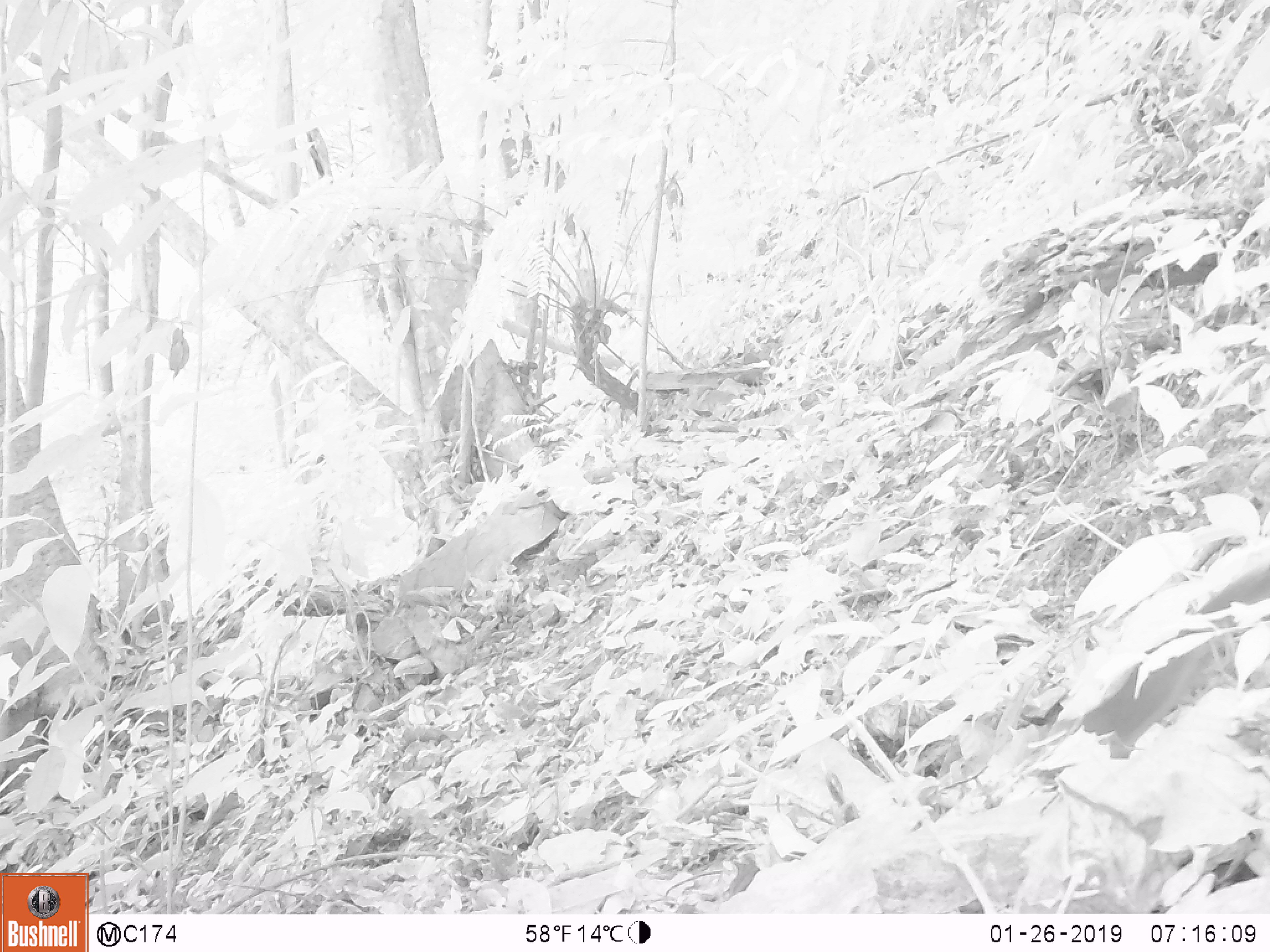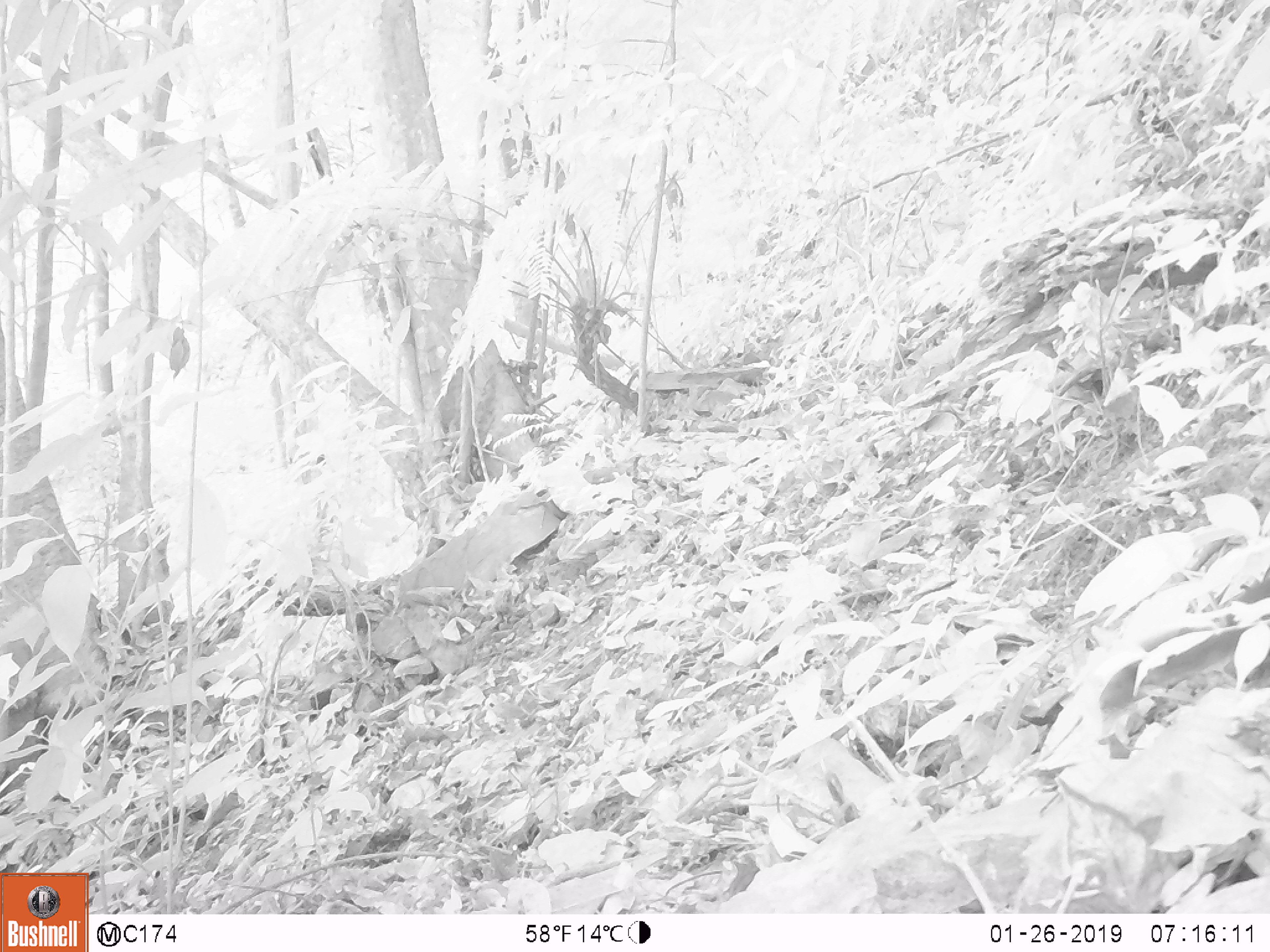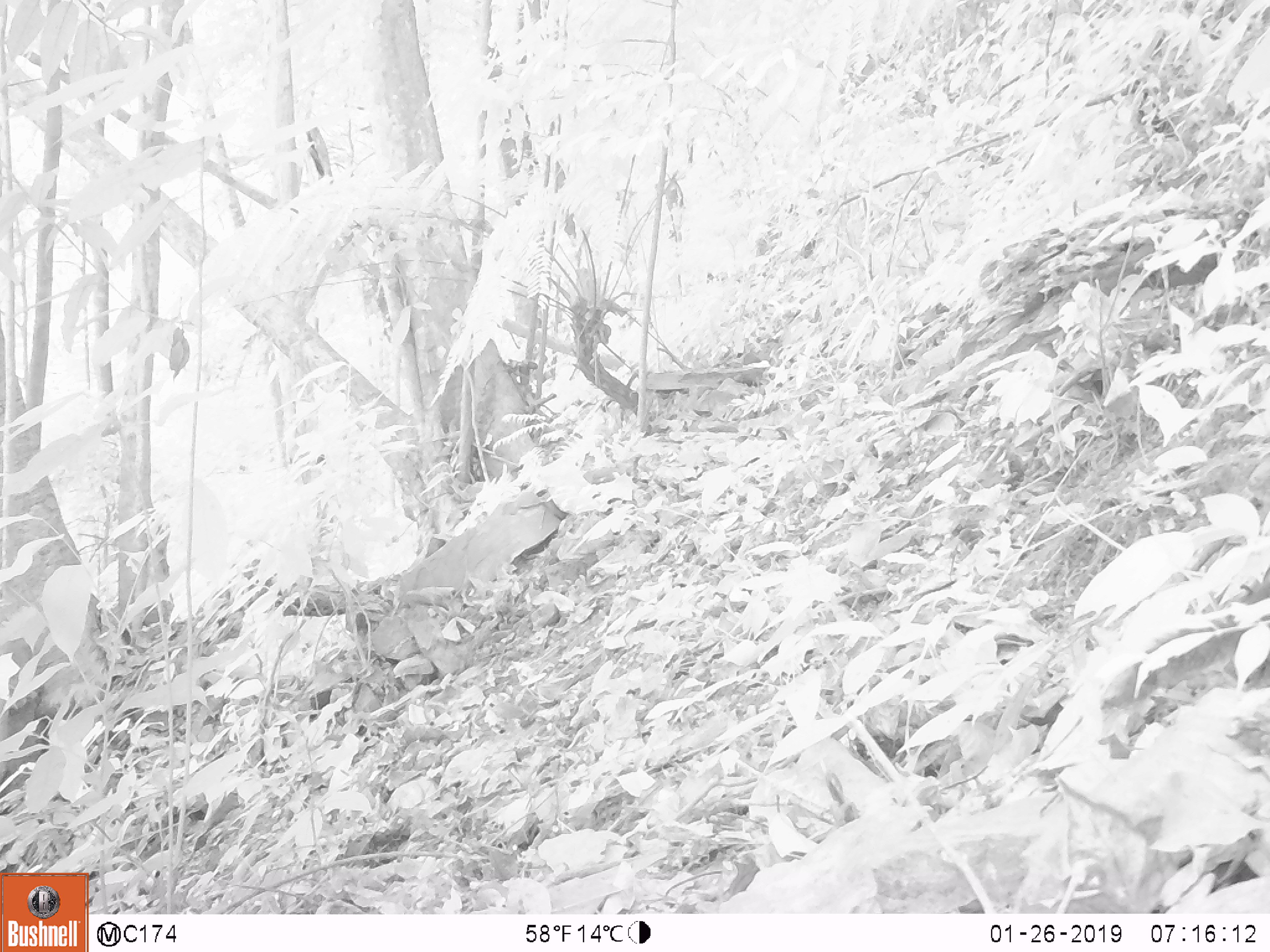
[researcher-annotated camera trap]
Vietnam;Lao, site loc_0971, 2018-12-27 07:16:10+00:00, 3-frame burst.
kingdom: Animalia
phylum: Chordata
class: Mammalia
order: Rodentia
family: Sciuridae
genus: Dremomys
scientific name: Dremomys rufigenis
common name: red-cheeked squirrel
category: red cheeked squirrel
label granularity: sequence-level